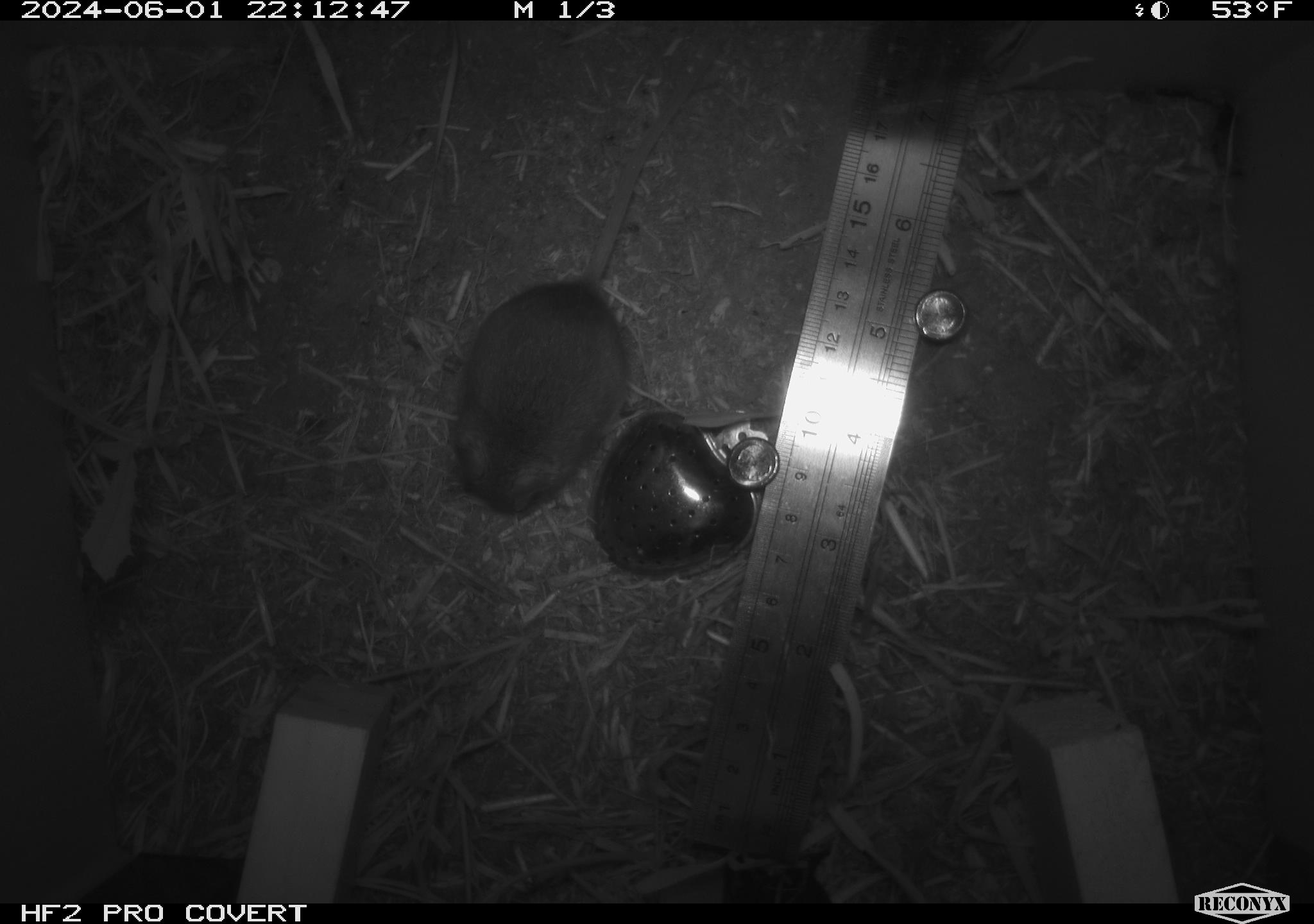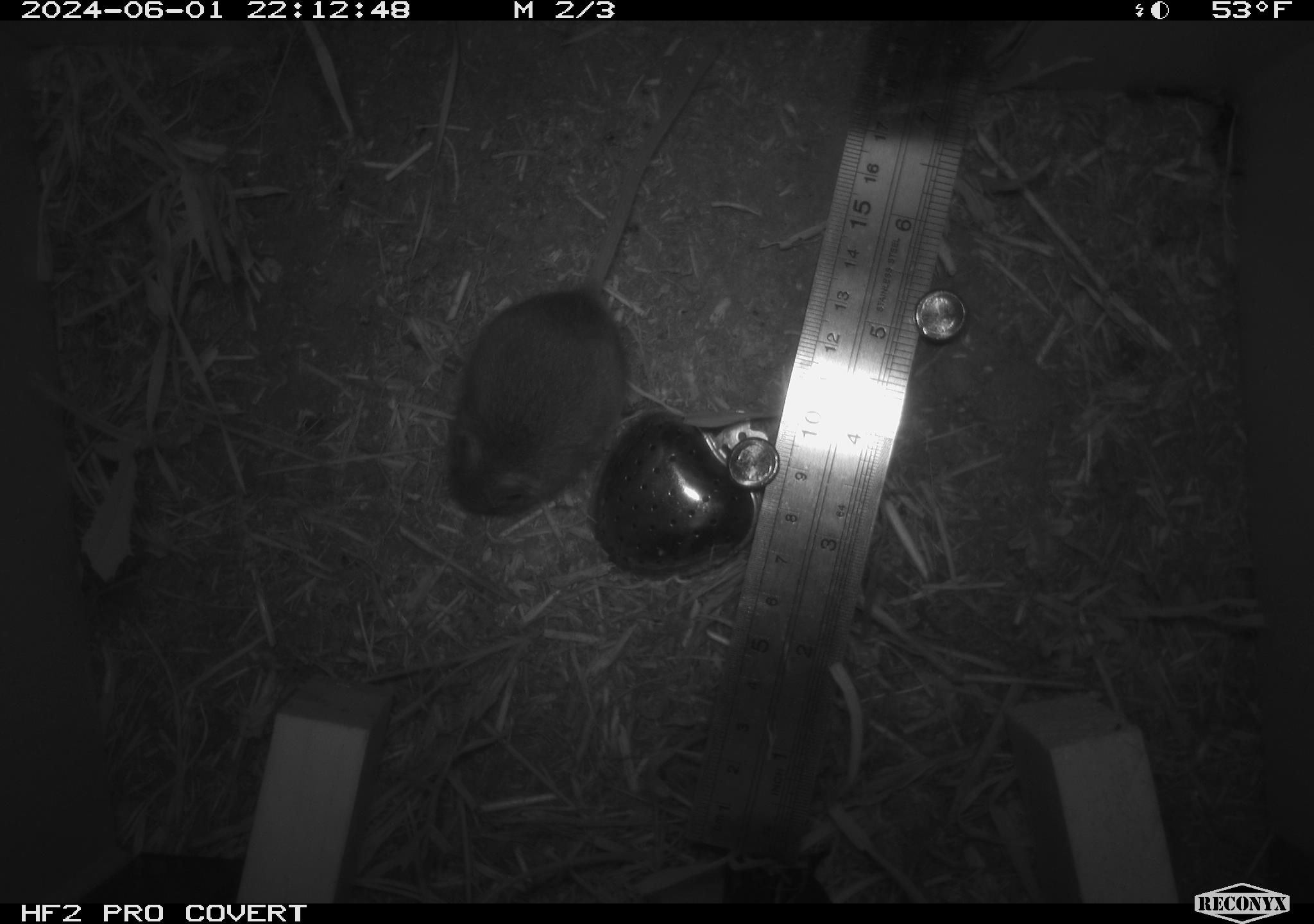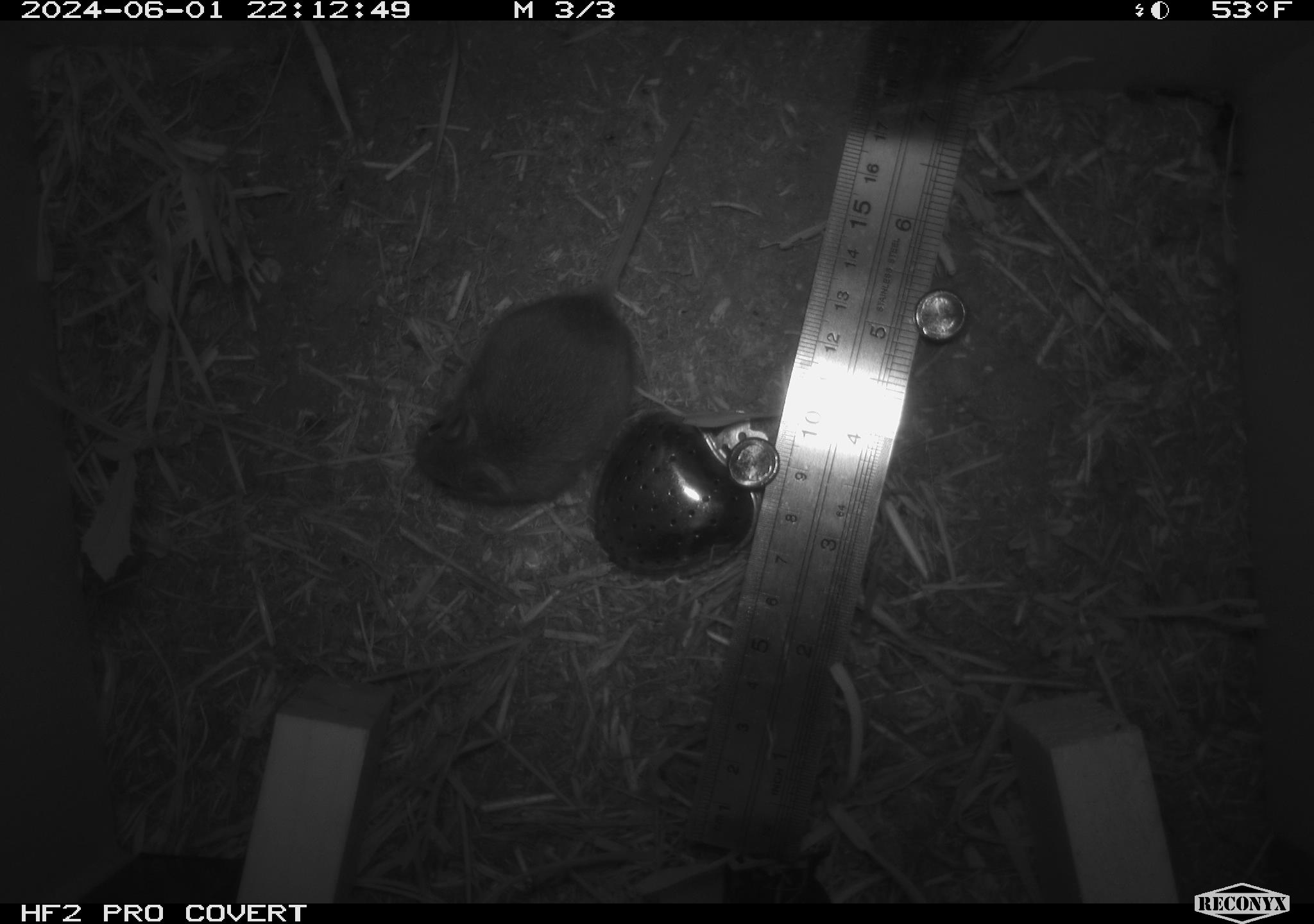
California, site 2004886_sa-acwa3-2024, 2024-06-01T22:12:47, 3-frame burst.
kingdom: Animalia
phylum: Chordata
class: Mammalia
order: Rodentia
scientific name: Rodentia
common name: mouse species